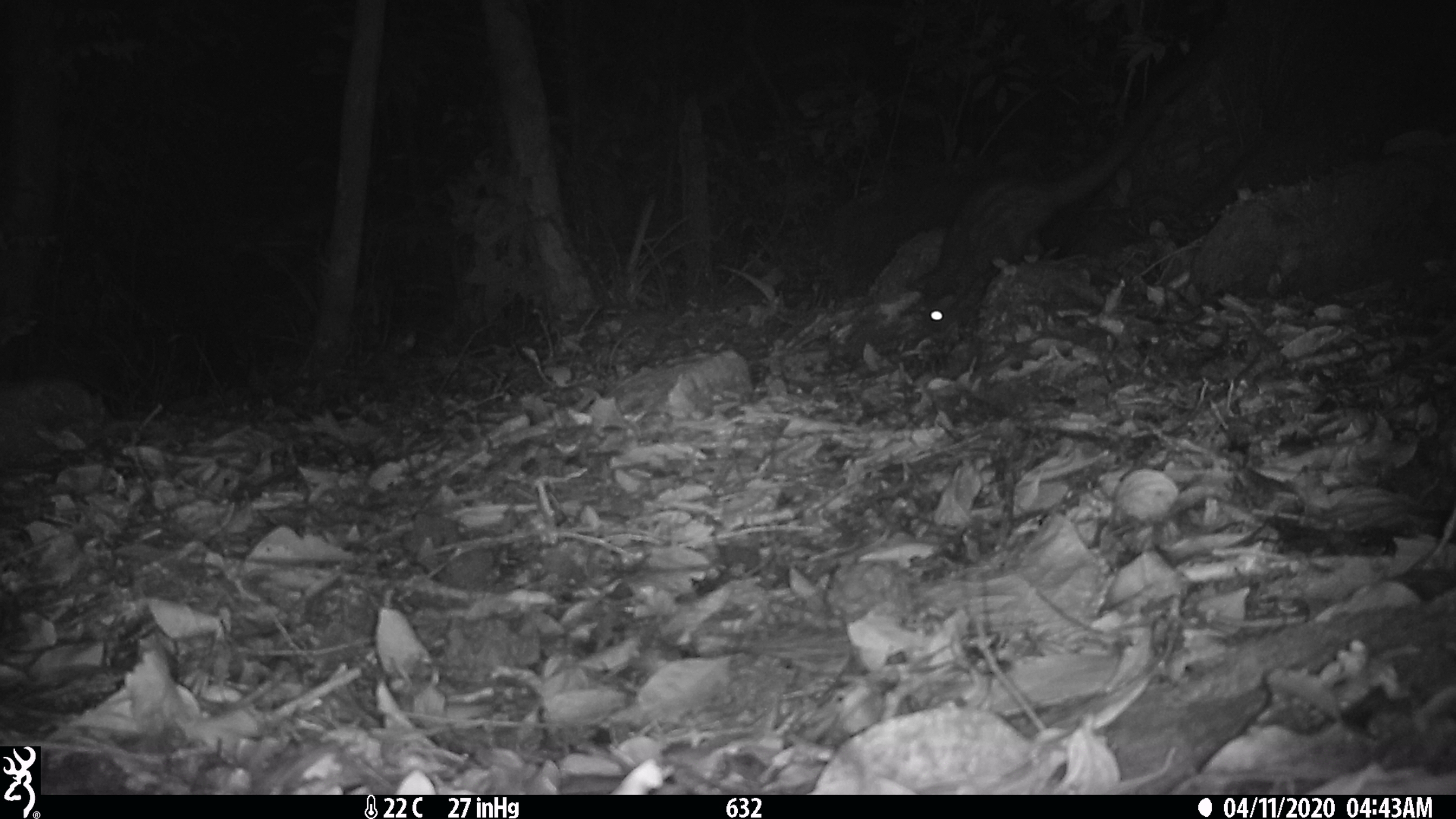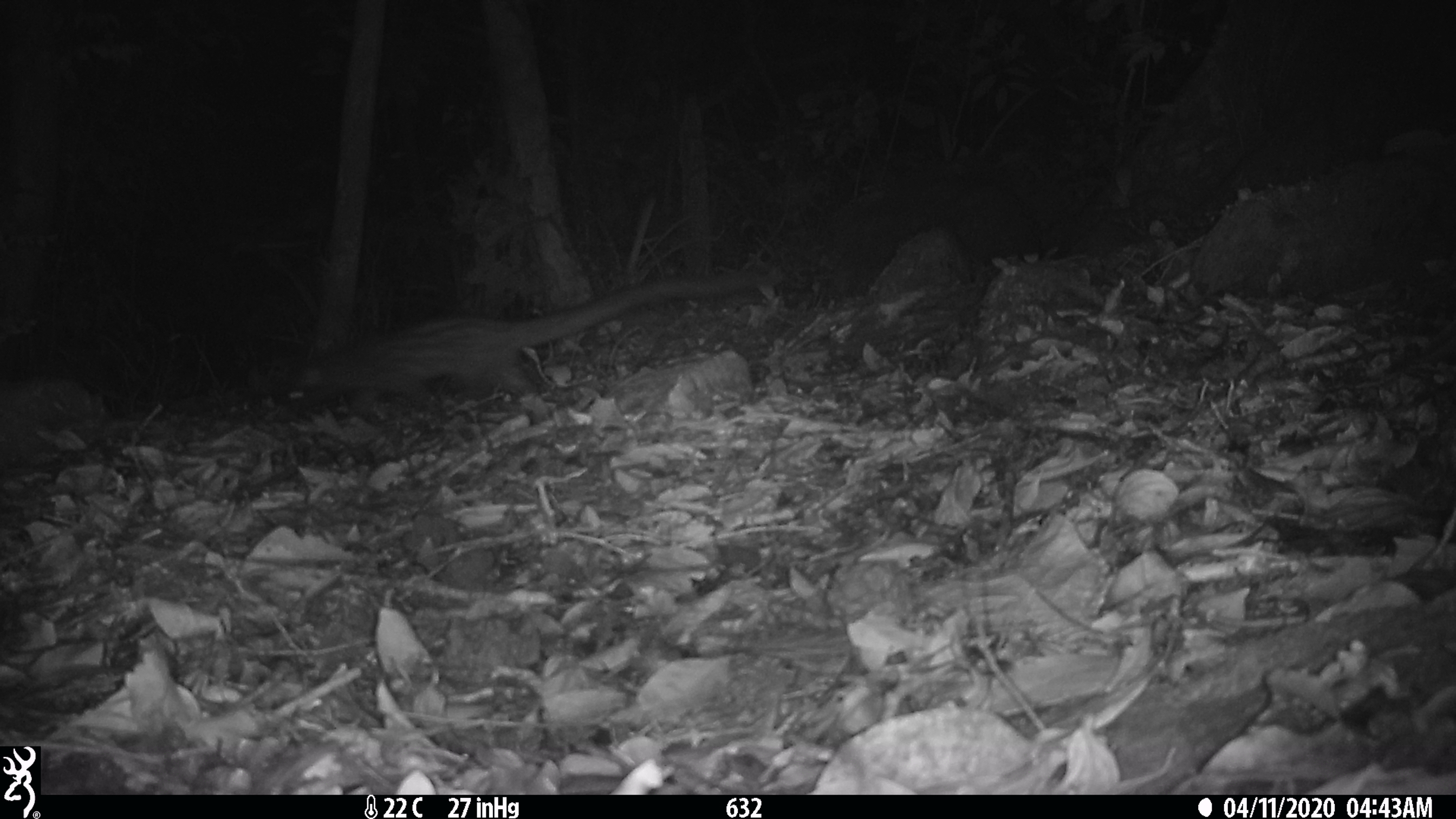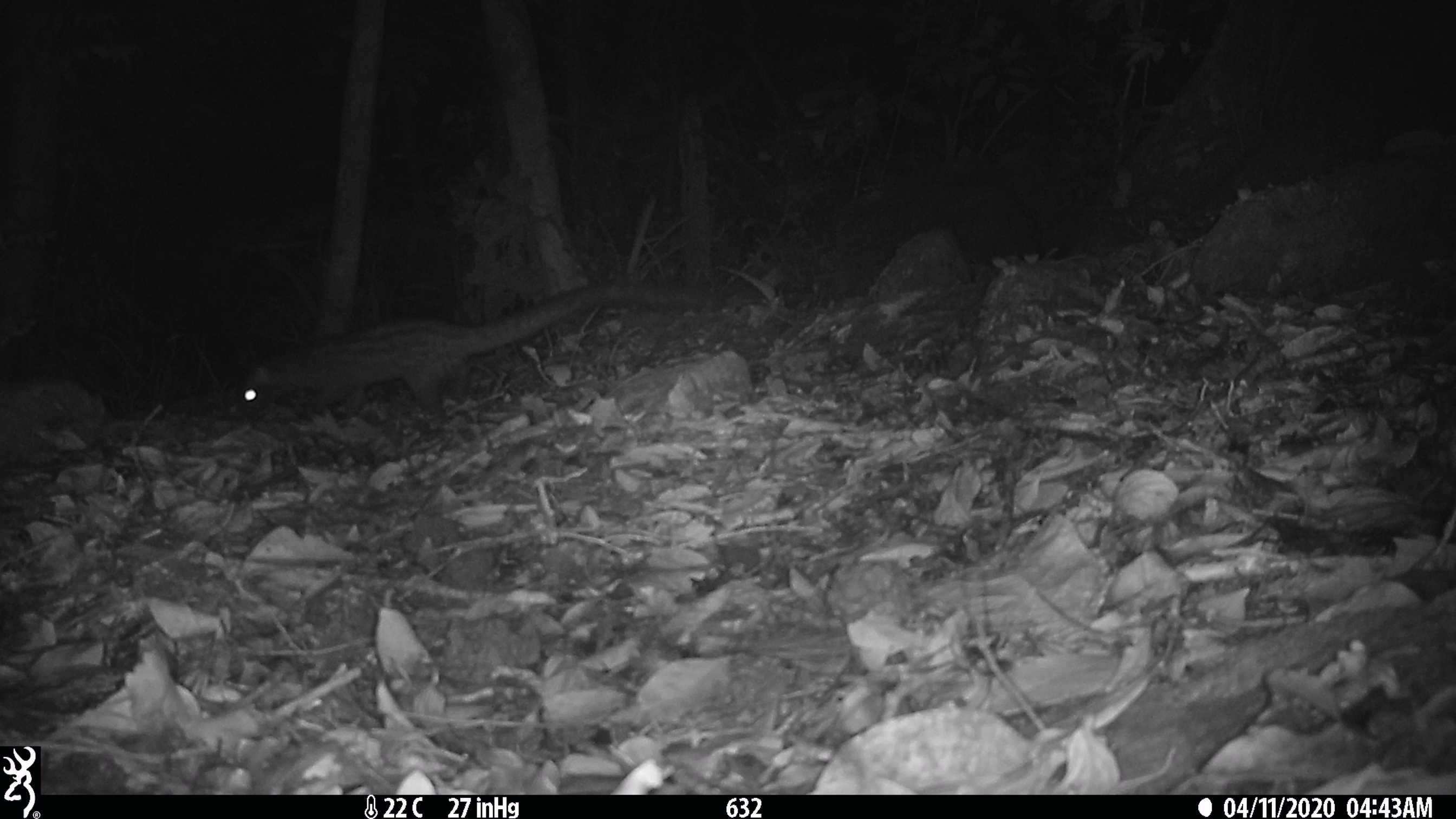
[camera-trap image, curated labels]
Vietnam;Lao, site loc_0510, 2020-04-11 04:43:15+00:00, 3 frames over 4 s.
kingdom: Animalia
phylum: Chordata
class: Mammalia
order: Carnivora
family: Viverridae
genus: Paradoxurus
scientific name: Paradoxurus hermaphroditus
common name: common palm civet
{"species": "common palm civet (Paradoxurus hermaphroditus)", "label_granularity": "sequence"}